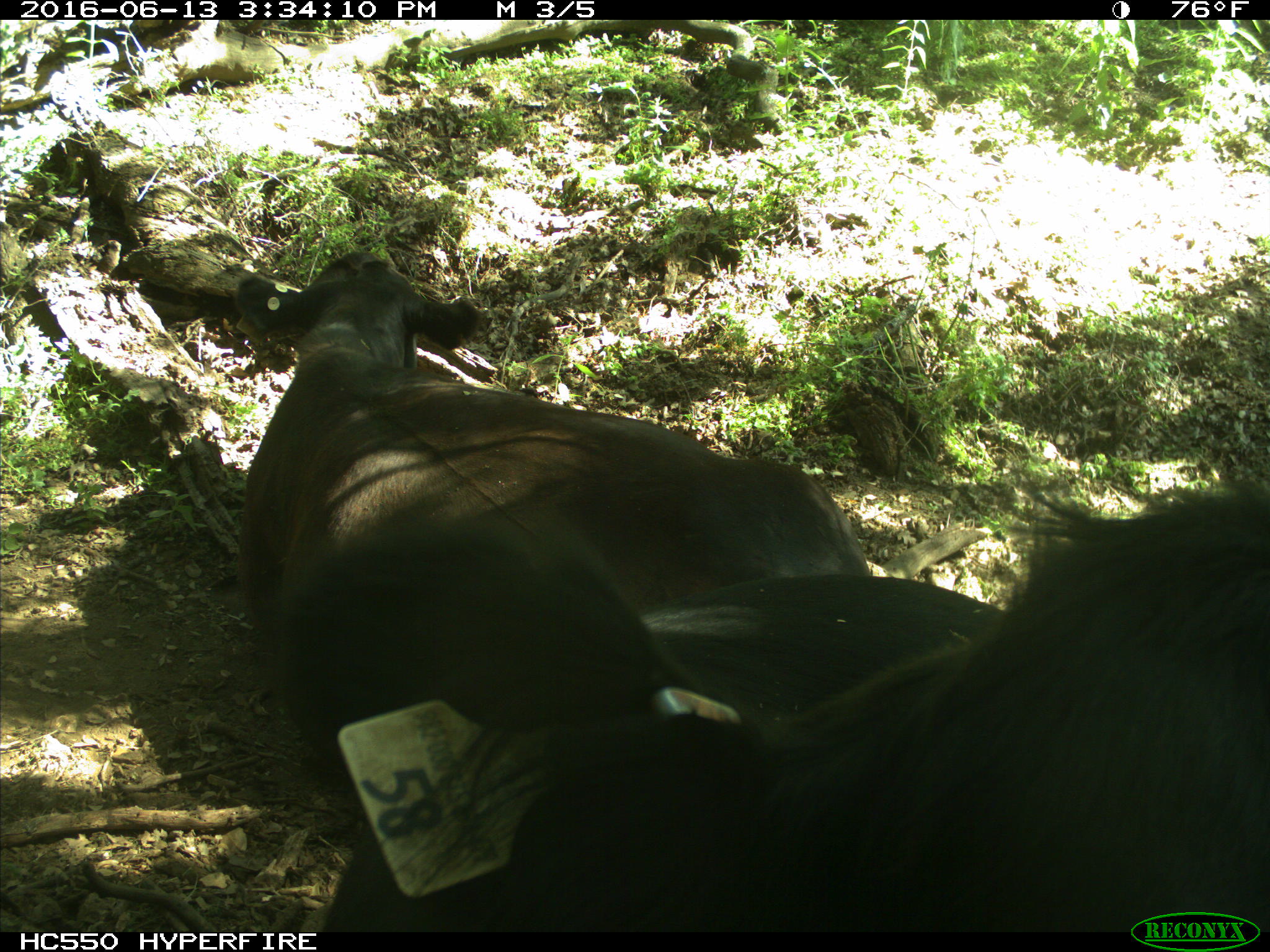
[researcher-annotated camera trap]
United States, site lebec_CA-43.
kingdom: Animalia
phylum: Chordata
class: Mammalia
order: Artiodactyla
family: Bovidae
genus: Bos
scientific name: Bos taurus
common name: domestic cow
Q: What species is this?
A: Bos taurus (domestic cow).